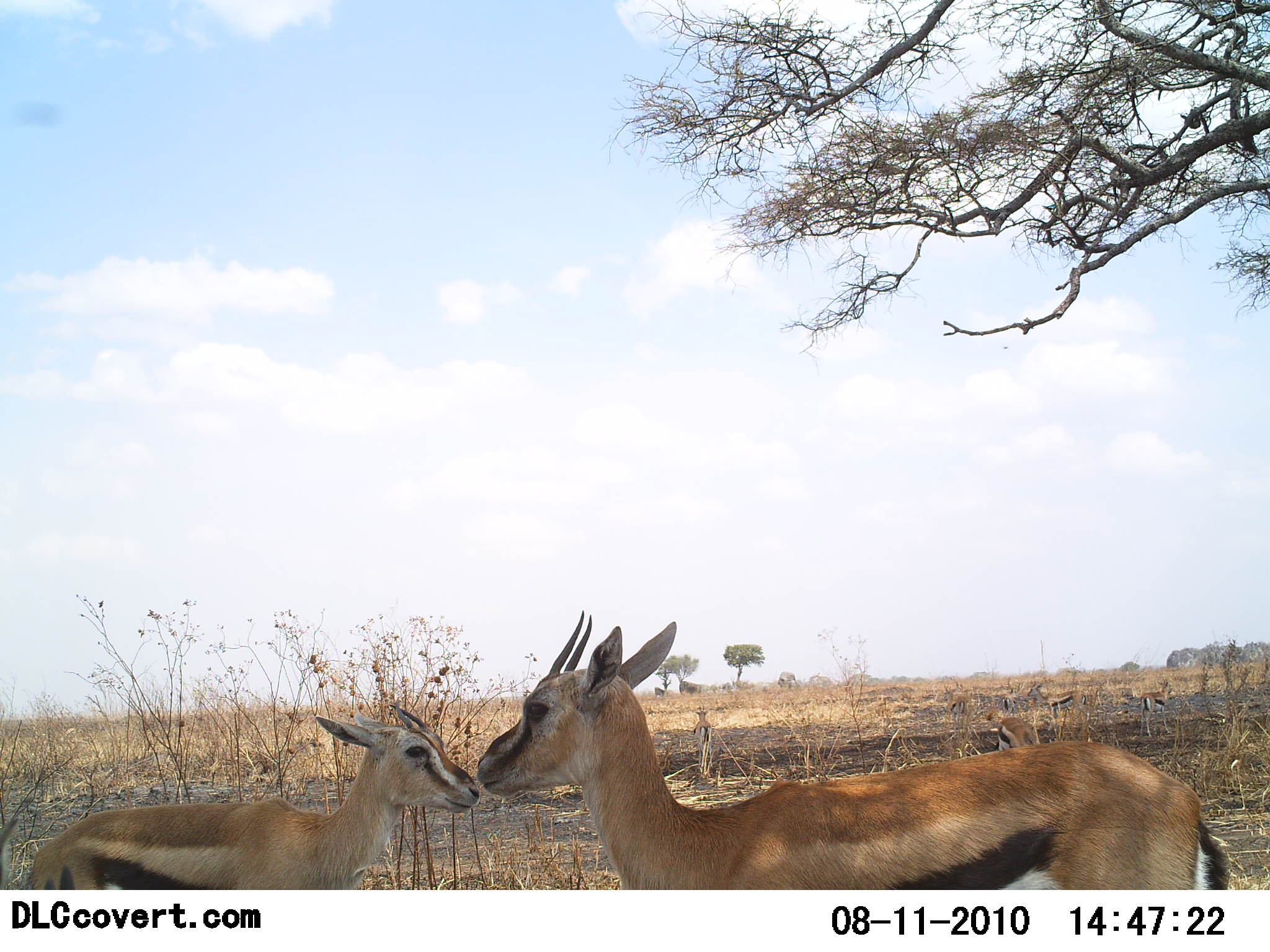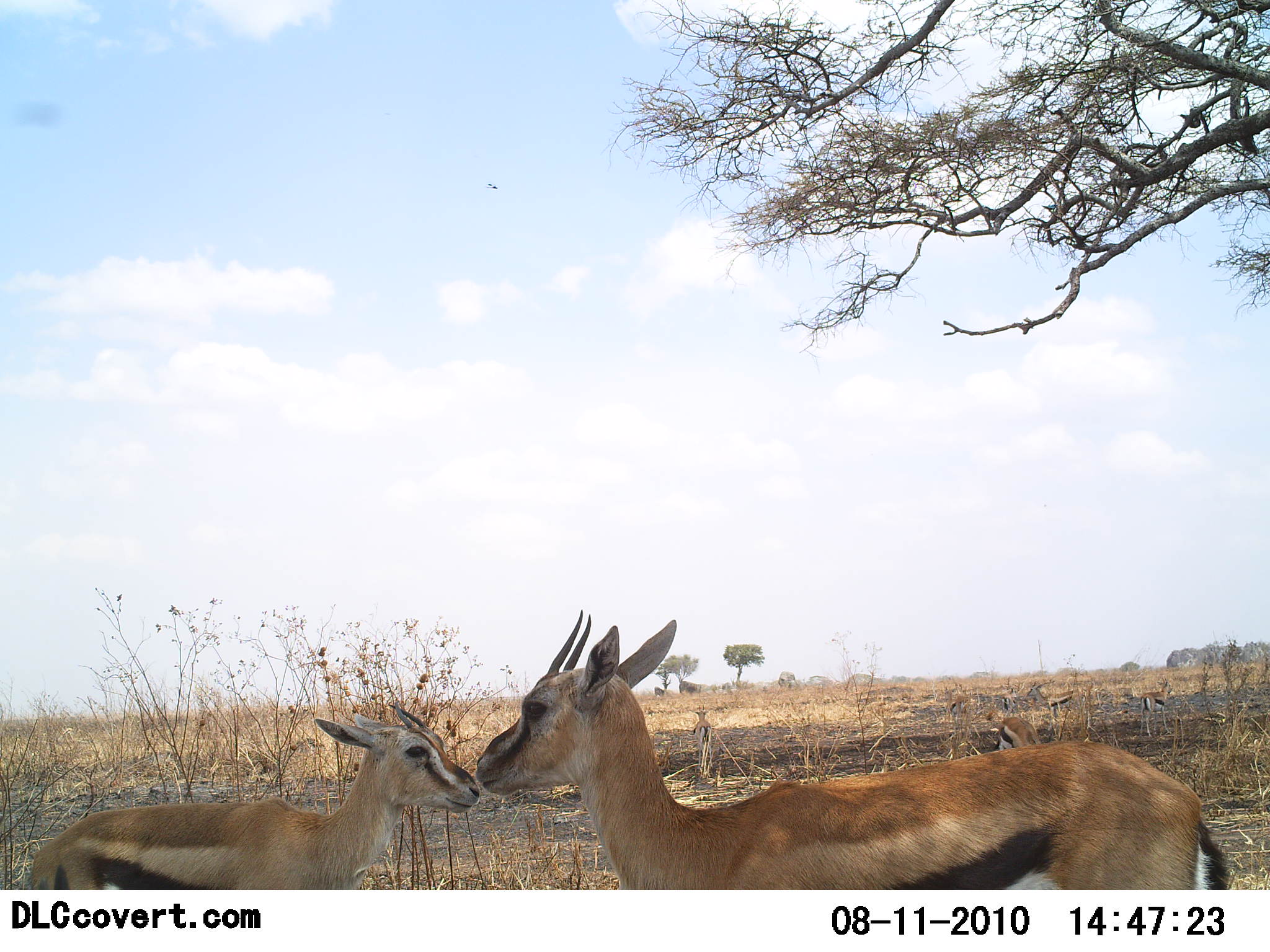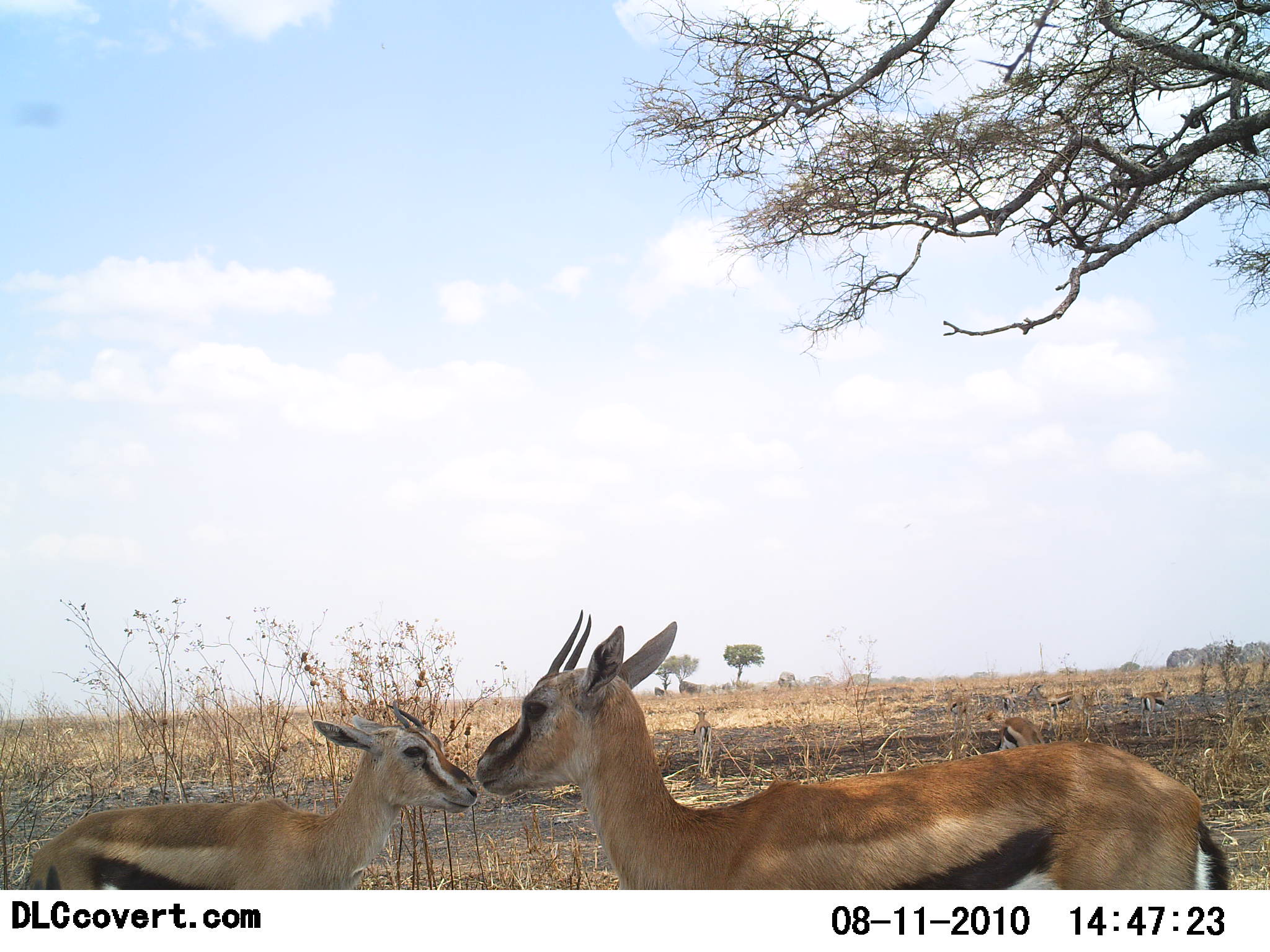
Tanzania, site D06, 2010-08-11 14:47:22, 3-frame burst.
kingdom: Animalia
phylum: Chordata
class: Mammalia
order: Artiodactyla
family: Bovidae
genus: Eudorcas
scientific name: Eudorcas thomsonii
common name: thomson's gazelle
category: gazellethomsons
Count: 2.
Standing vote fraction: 90%.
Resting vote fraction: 5%.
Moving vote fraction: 5%.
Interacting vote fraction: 30%.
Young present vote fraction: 45%.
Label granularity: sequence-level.